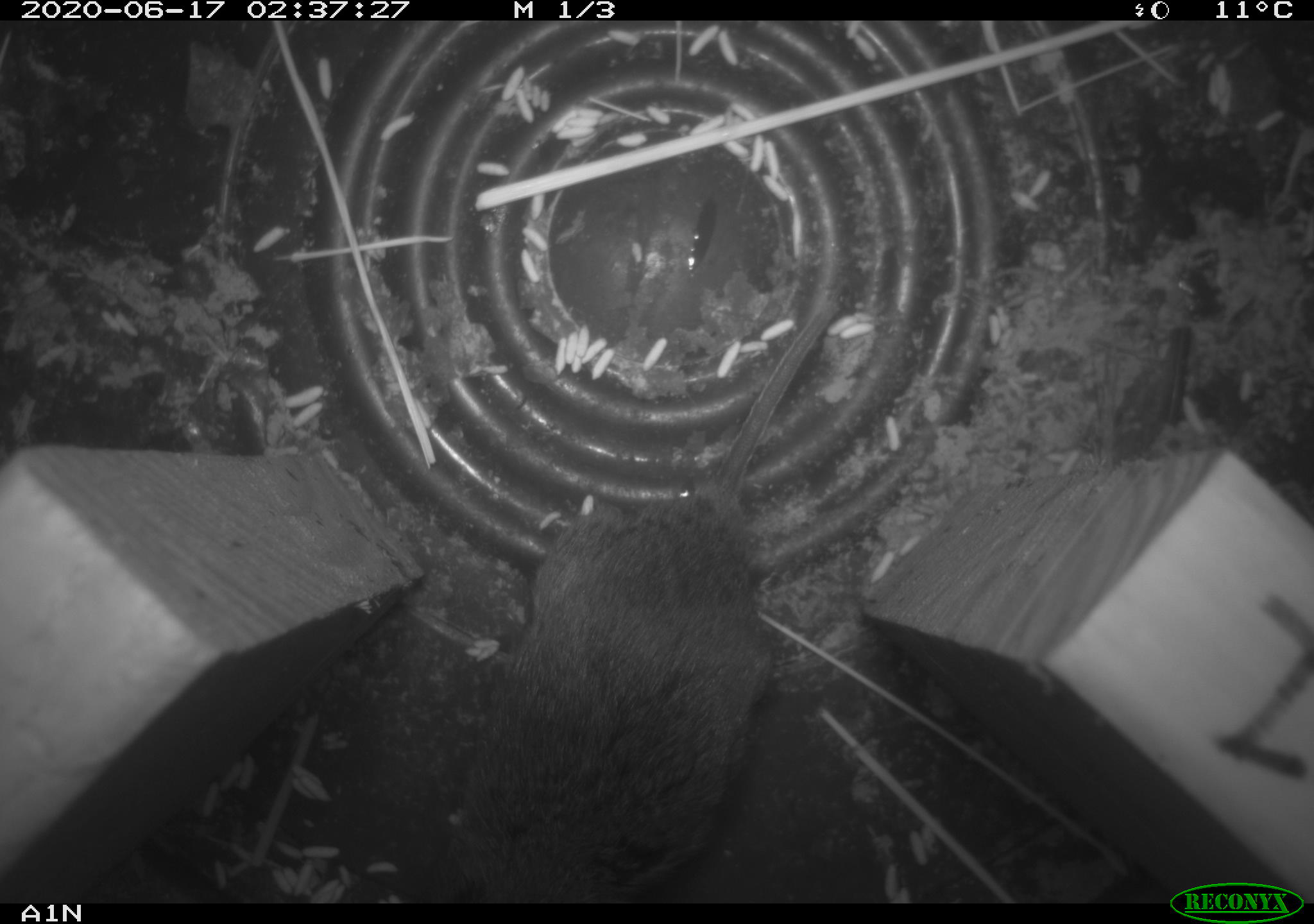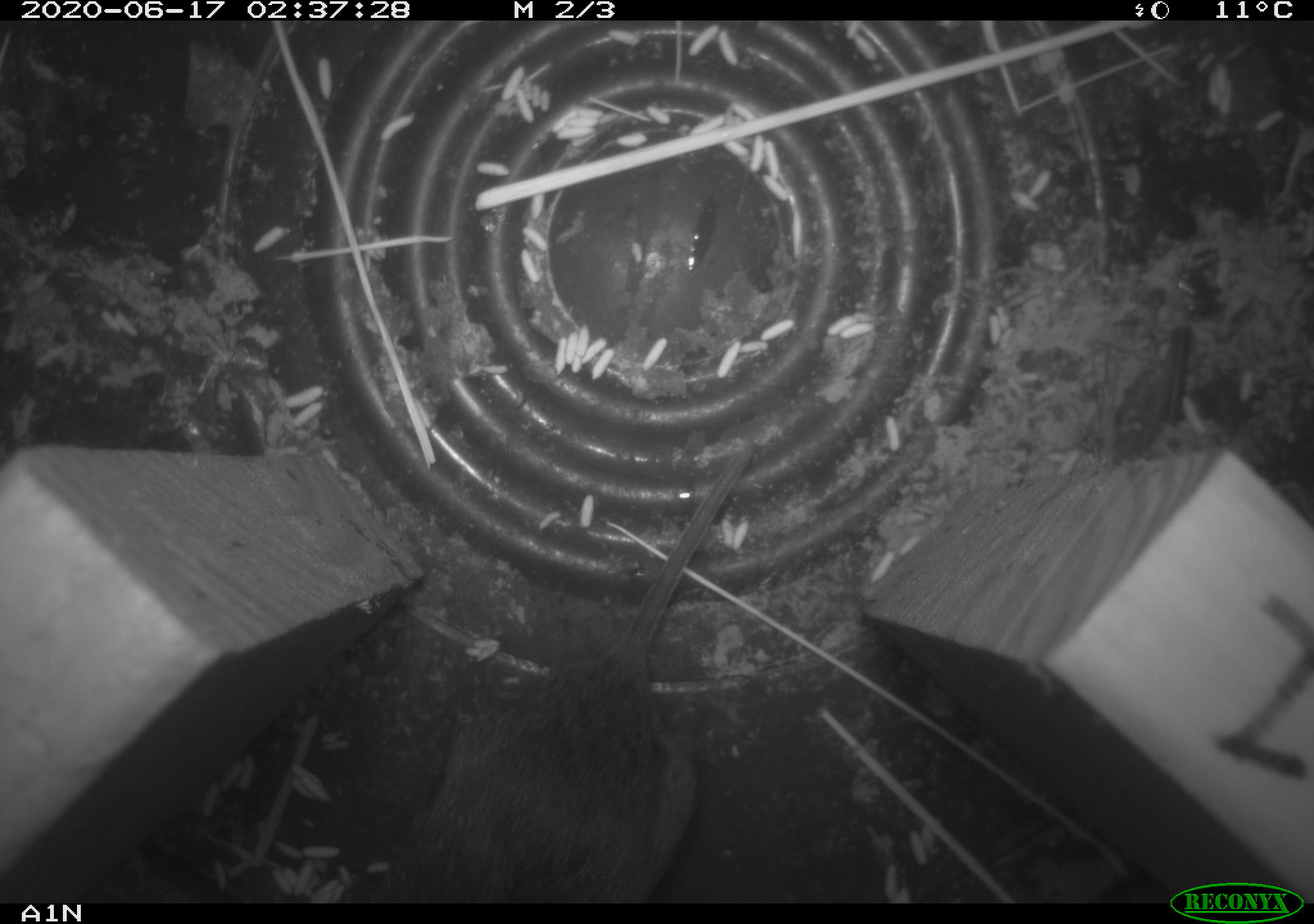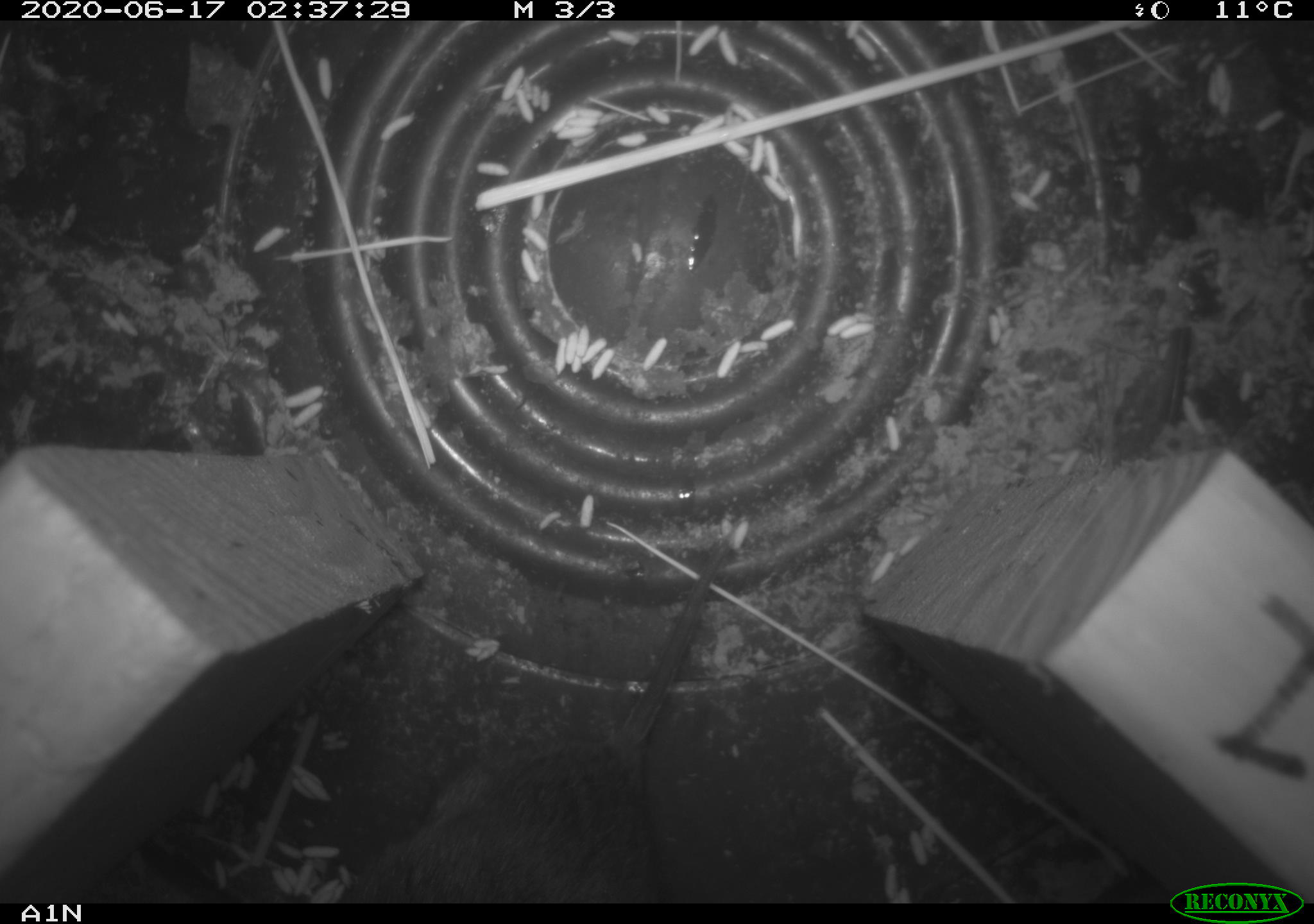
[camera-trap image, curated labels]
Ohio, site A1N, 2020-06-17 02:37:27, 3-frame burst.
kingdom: Animalia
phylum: Chordata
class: Mammalia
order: Rodentia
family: Cricetidae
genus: Microtus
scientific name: Microtus pennsylvanicus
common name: meadow vole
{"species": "meadow vole (Microtus pennsylvanicus)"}